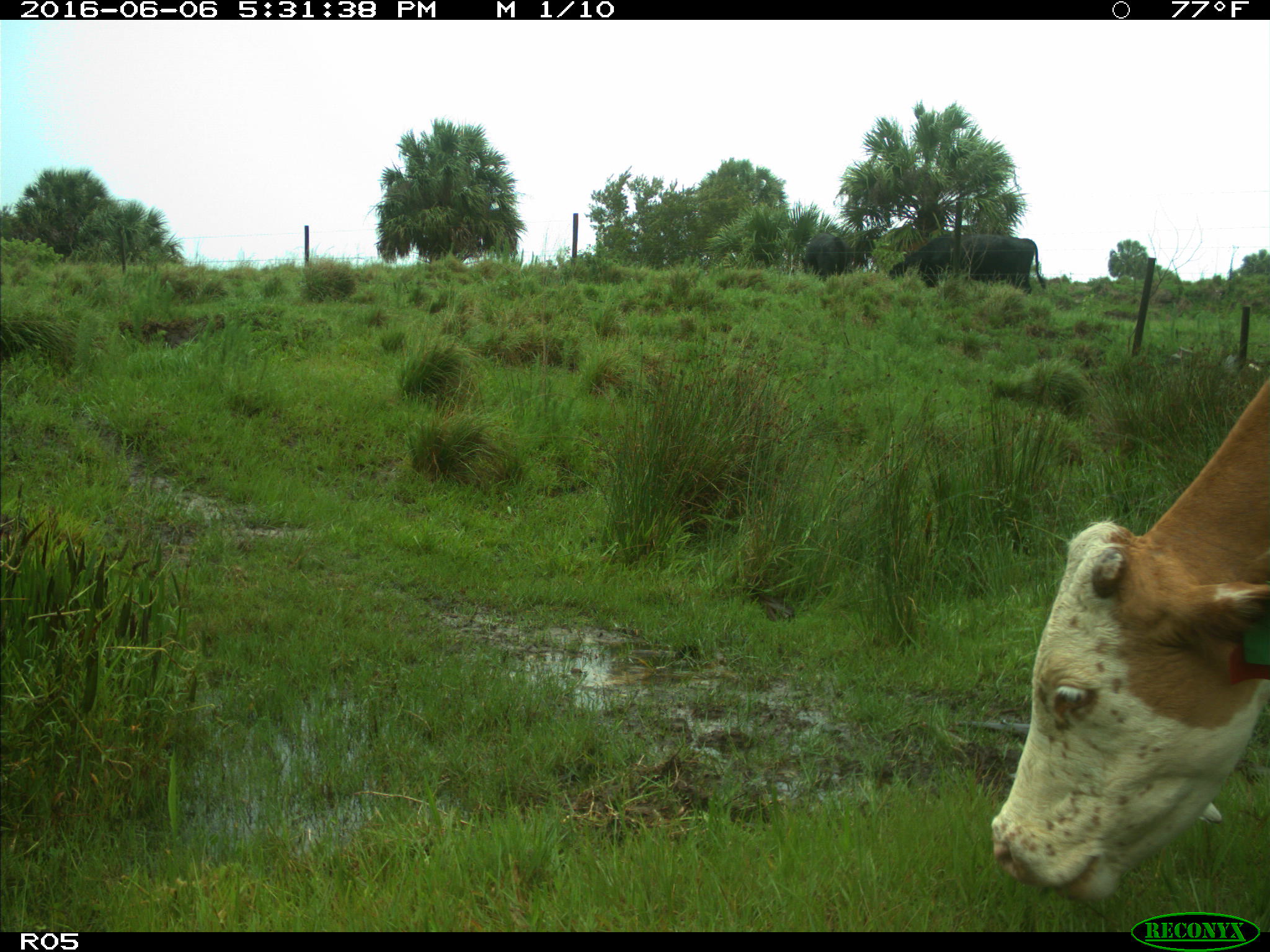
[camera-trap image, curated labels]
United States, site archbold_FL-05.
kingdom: Animalia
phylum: Chordata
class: Mammalia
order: Artiodactyla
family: Bovidae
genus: Bos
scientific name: Bos taurus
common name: domestic cow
Bos taurus (domestic cow).